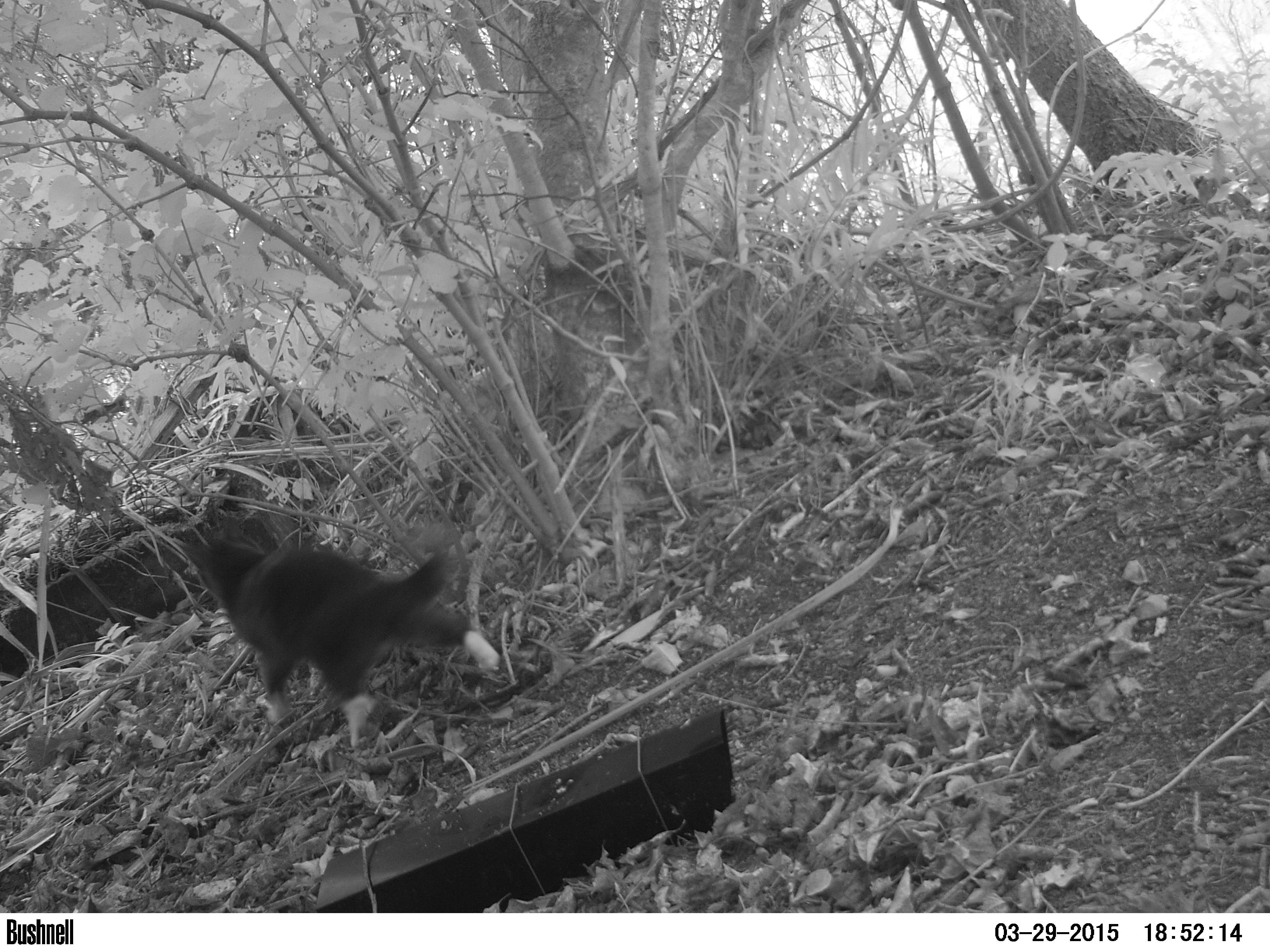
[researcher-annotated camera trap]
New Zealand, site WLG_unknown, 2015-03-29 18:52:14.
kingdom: Animalia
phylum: Chordata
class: Mammalia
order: Carnivora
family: Felidae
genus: Felis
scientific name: Felis catus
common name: domestic cat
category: cat